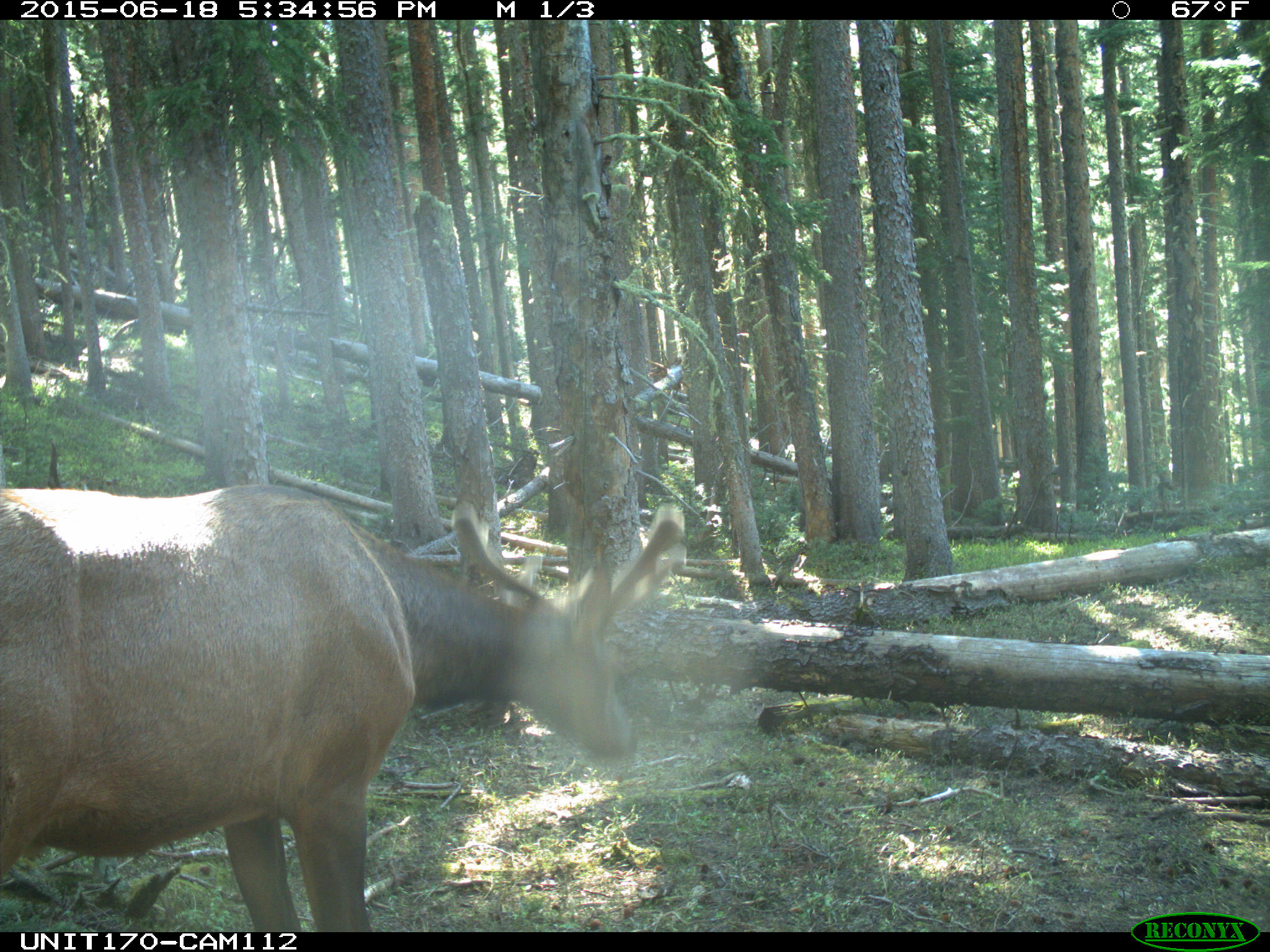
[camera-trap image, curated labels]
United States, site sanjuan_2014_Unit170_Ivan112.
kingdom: Animalia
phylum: Chordata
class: Mammalia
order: Artiodactyla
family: Cervidae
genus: Cervus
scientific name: Cervus elaphus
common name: red deer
Cervus elaphus (red deer).